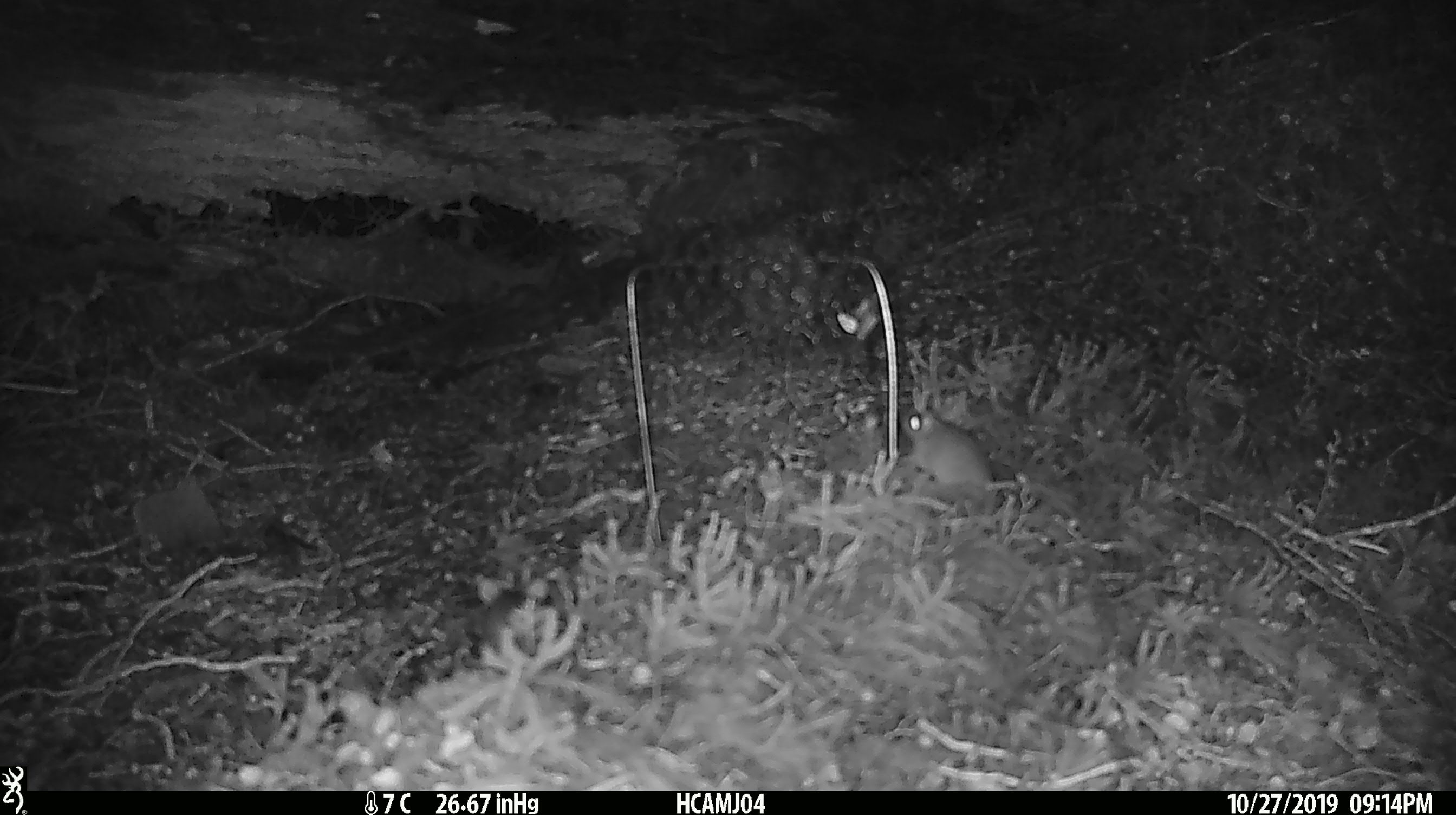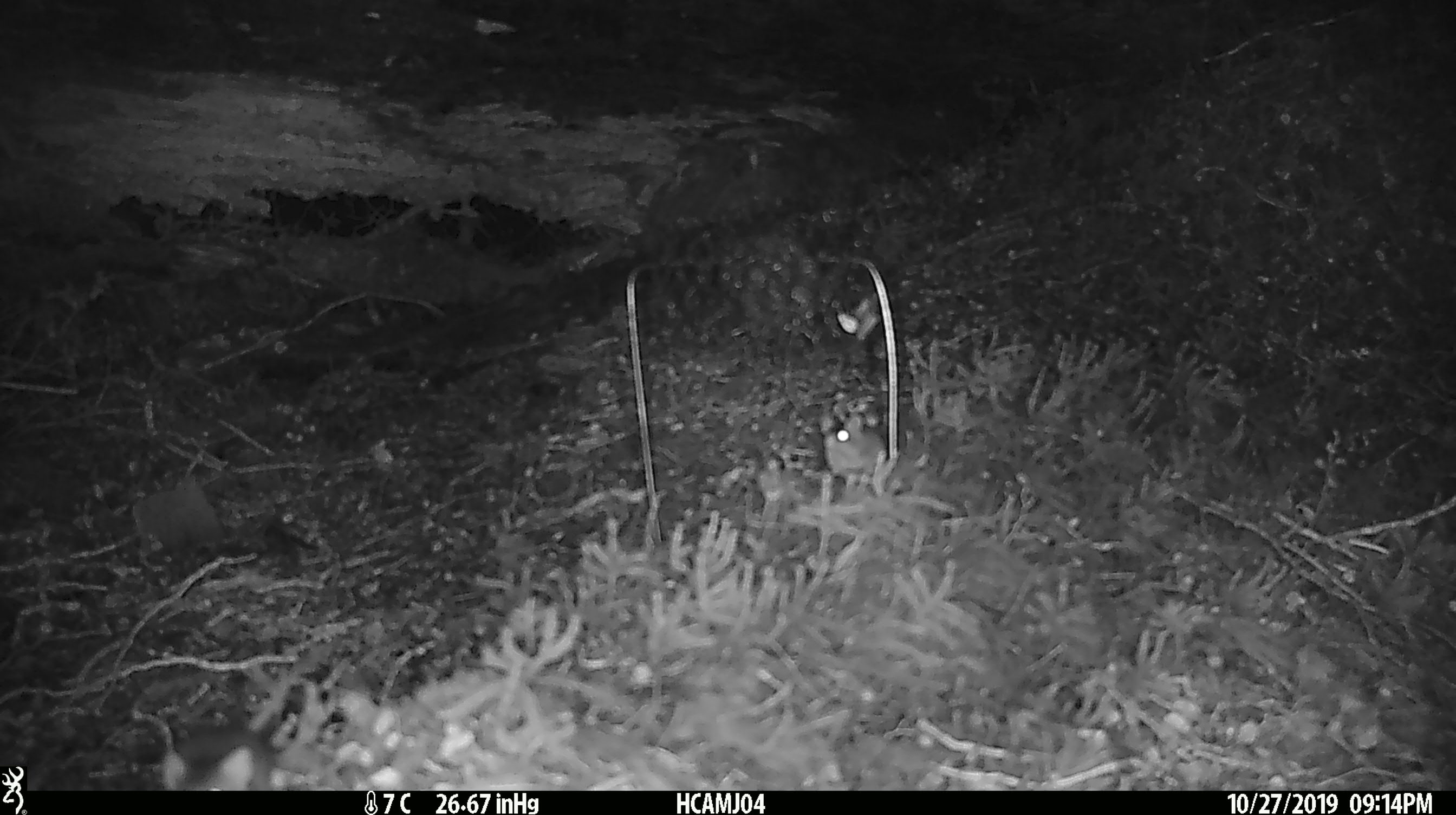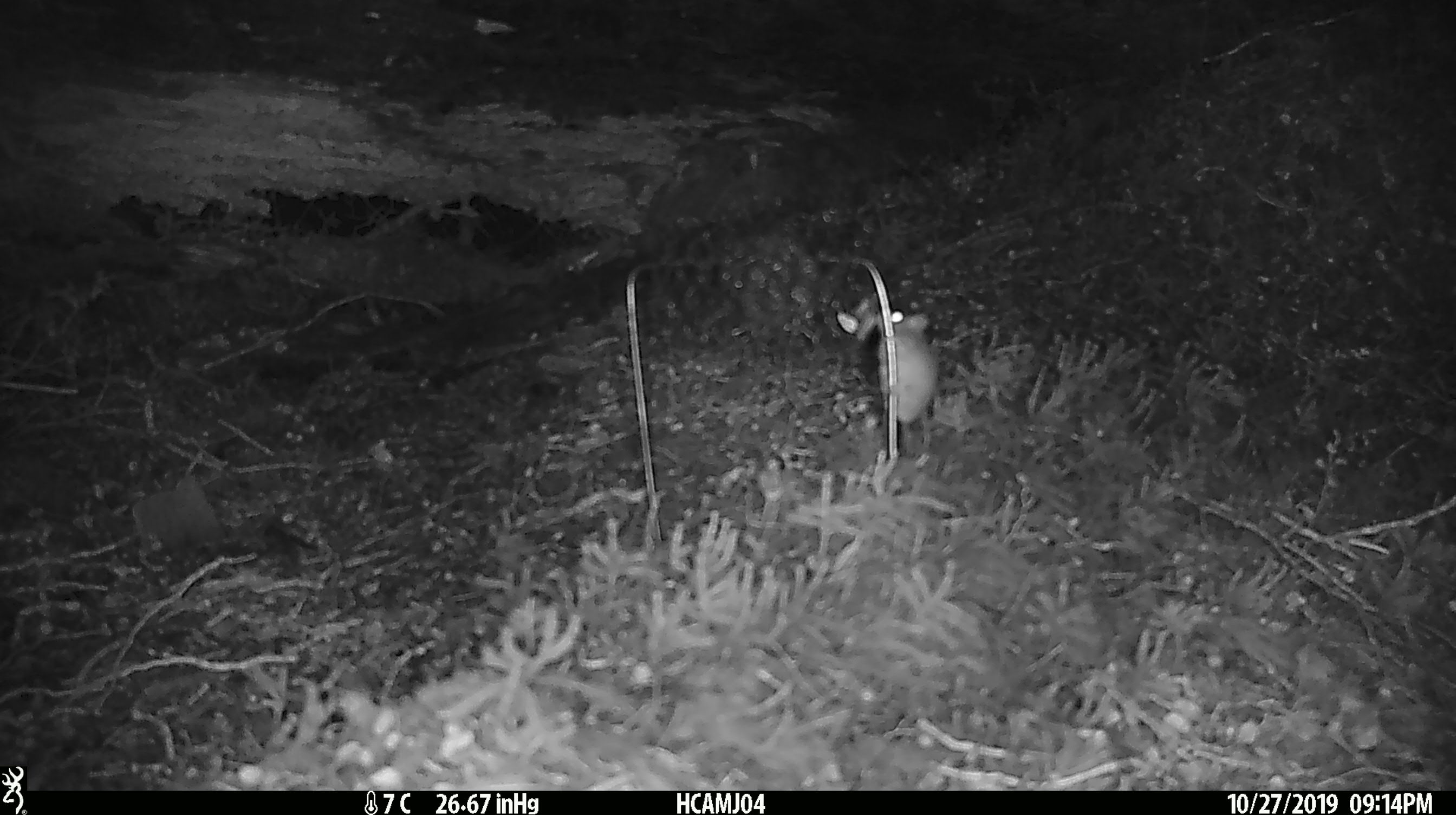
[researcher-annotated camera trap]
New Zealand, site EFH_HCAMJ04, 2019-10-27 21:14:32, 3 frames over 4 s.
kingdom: Animalia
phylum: Chordata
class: Mammalia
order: Rodentia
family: Muridae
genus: Mus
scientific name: Mus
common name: mouse